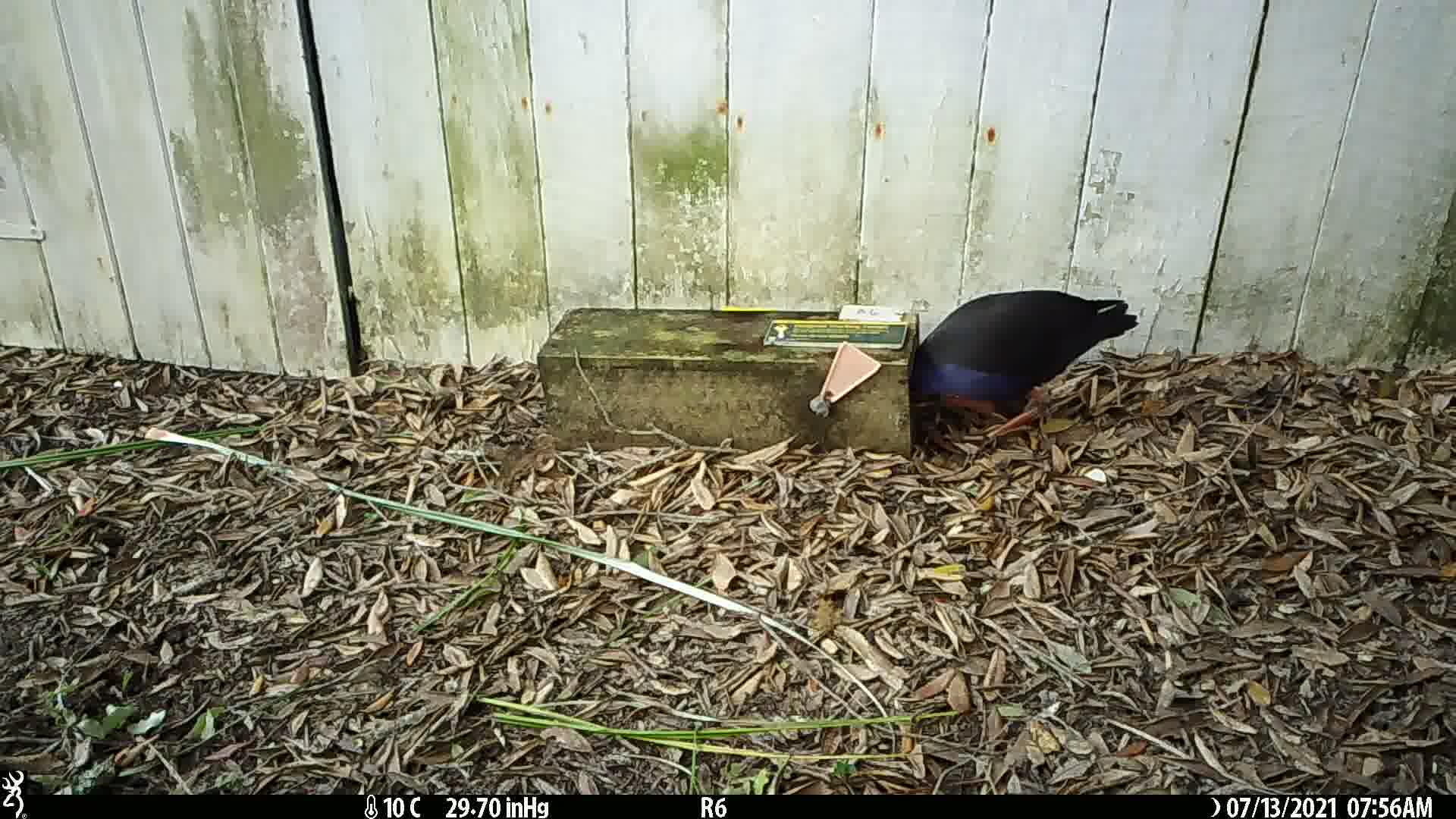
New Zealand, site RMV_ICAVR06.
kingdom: Animalia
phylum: Chordata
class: Aves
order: Gruiformes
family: Rallidae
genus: Porphyrio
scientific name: Porphyrio melanotus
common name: australasian swamphen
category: pukeko